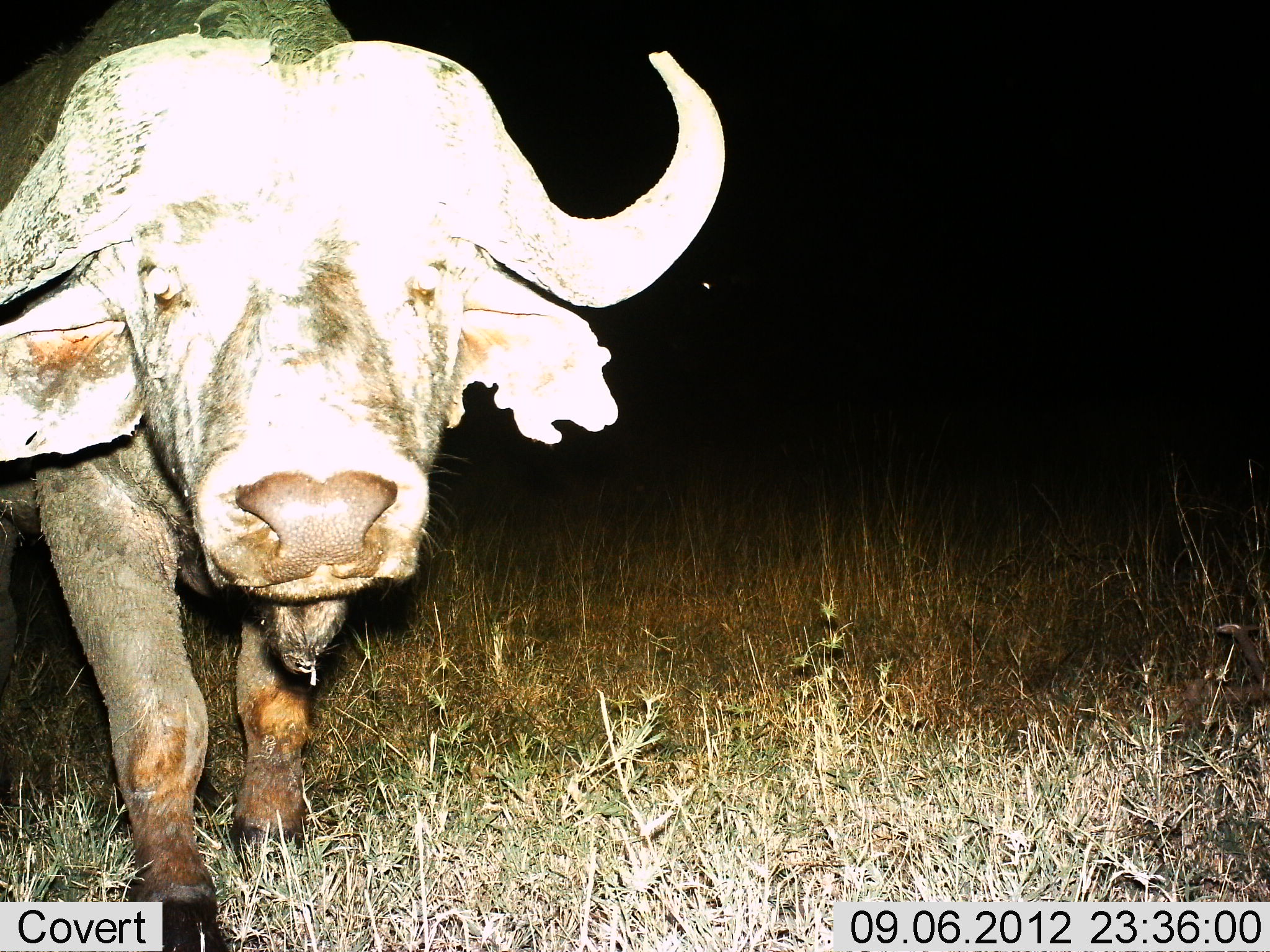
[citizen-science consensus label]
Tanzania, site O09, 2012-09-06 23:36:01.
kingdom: Animalia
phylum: Chordata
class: Mammalia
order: Artiodactyla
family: Bovidae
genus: Syncerus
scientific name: Syncerus caffer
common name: cape buffalo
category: buffalo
Buffalo (cape buffalo) (Syncerus caffer), count 1. Behavior (volunteer vote fractions): standing 60%, resting 0%, moving 40%, interacting 0%. Young present (vote fraction): 0%. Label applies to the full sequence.